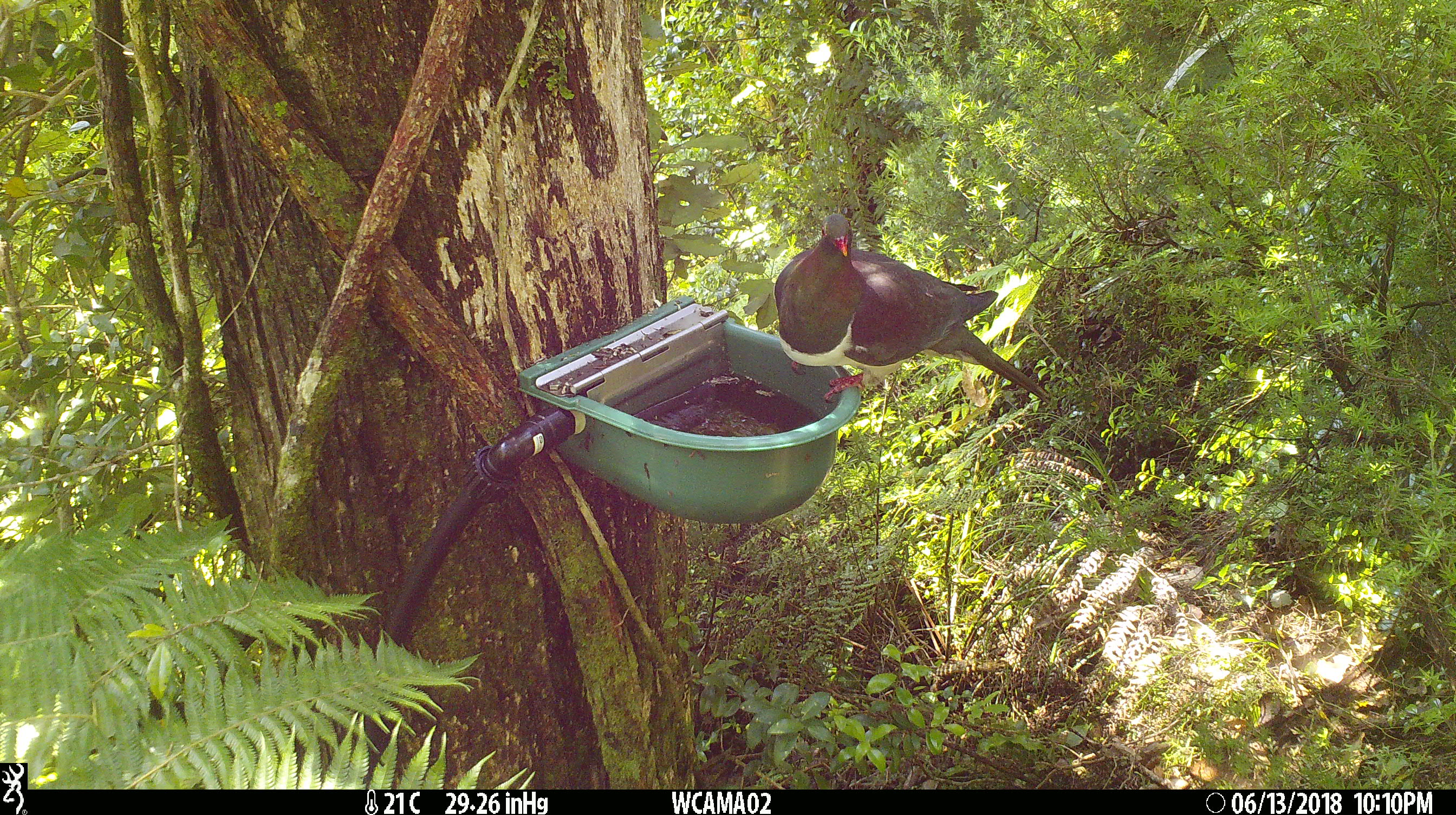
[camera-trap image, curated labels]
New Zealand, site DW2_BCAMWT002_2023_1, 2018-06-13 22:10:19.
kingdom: Animalia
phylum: Chordata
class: Aves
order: Columbiformes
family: Columbidae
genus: Hemiphaga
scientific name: Hemiphaga novaeseelandiae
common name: new zealand pigeon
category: kereru